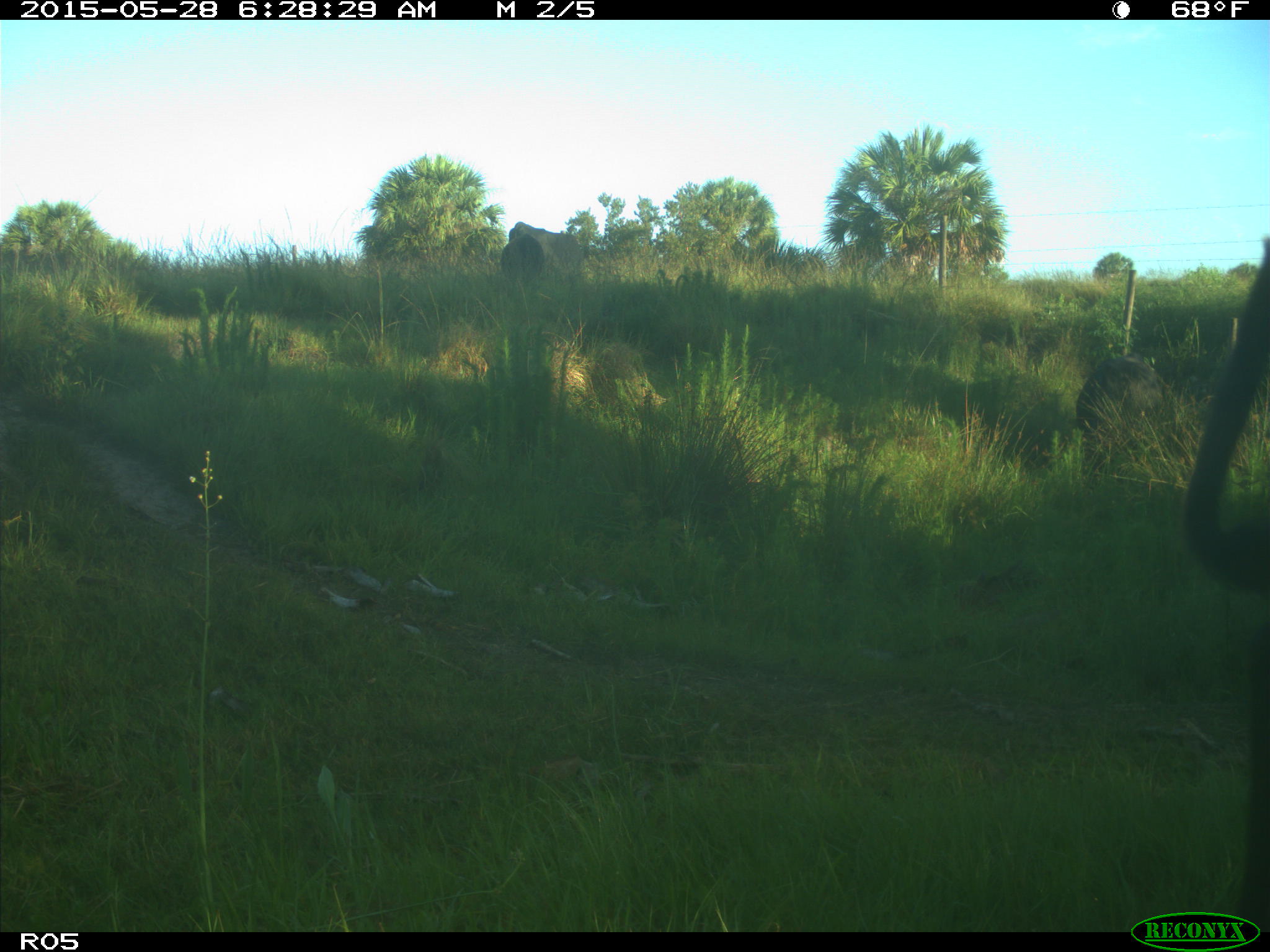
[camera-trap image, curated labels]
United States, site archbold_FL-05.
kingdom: Animalia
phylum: Chordata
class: Mammalia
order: Artiodactyla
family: Bovidae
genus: Bos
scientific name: Bos taurus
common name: domestic cow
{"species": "Bos taurus (domestic cow)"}